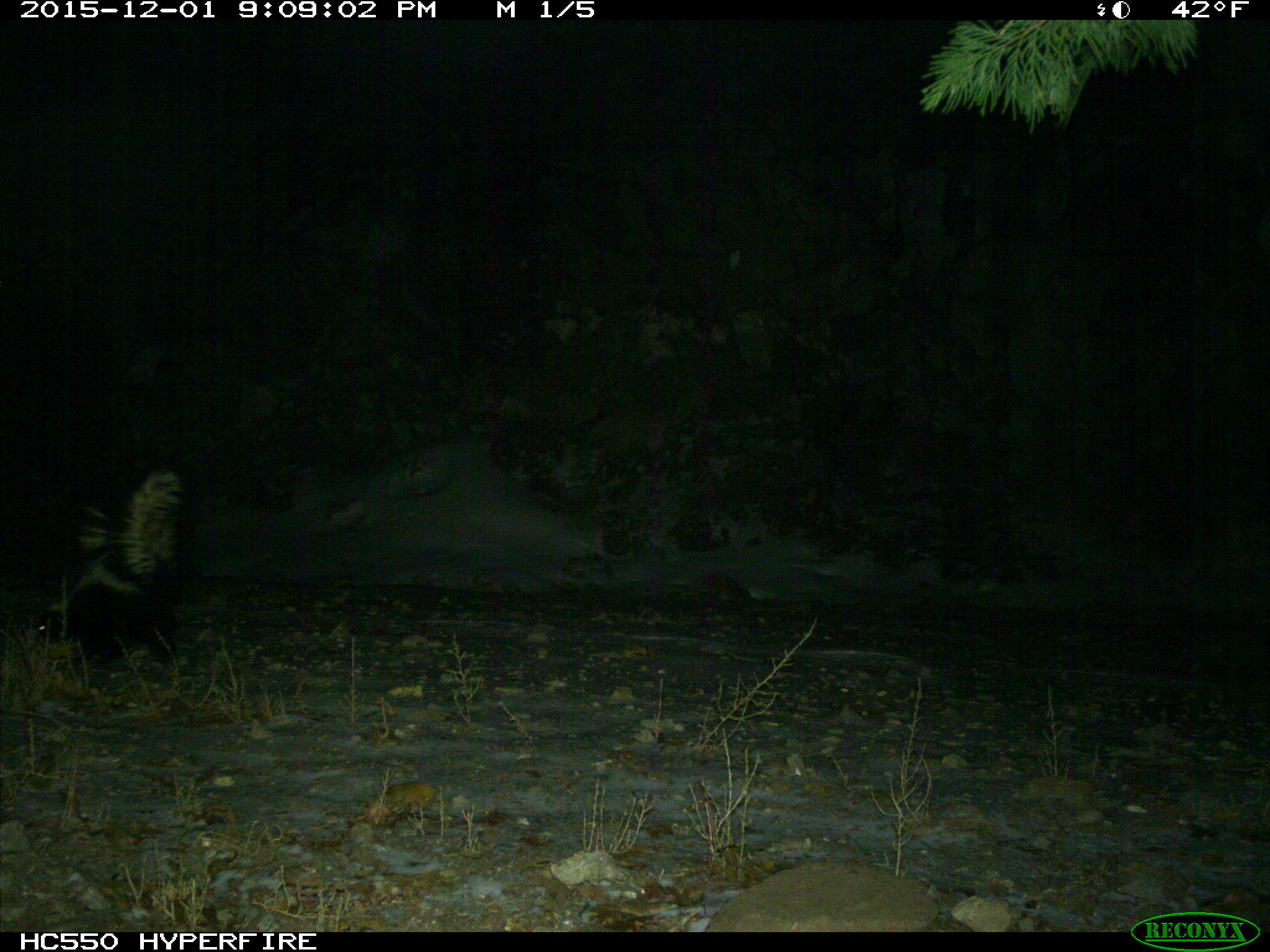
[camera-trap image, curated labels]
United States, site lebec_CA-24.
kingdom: Animalia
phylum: Chordata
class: Mammalia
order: Carnivora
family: Mephitidae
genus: Mephitis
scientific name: Mephitis mephitis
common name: striped skunk